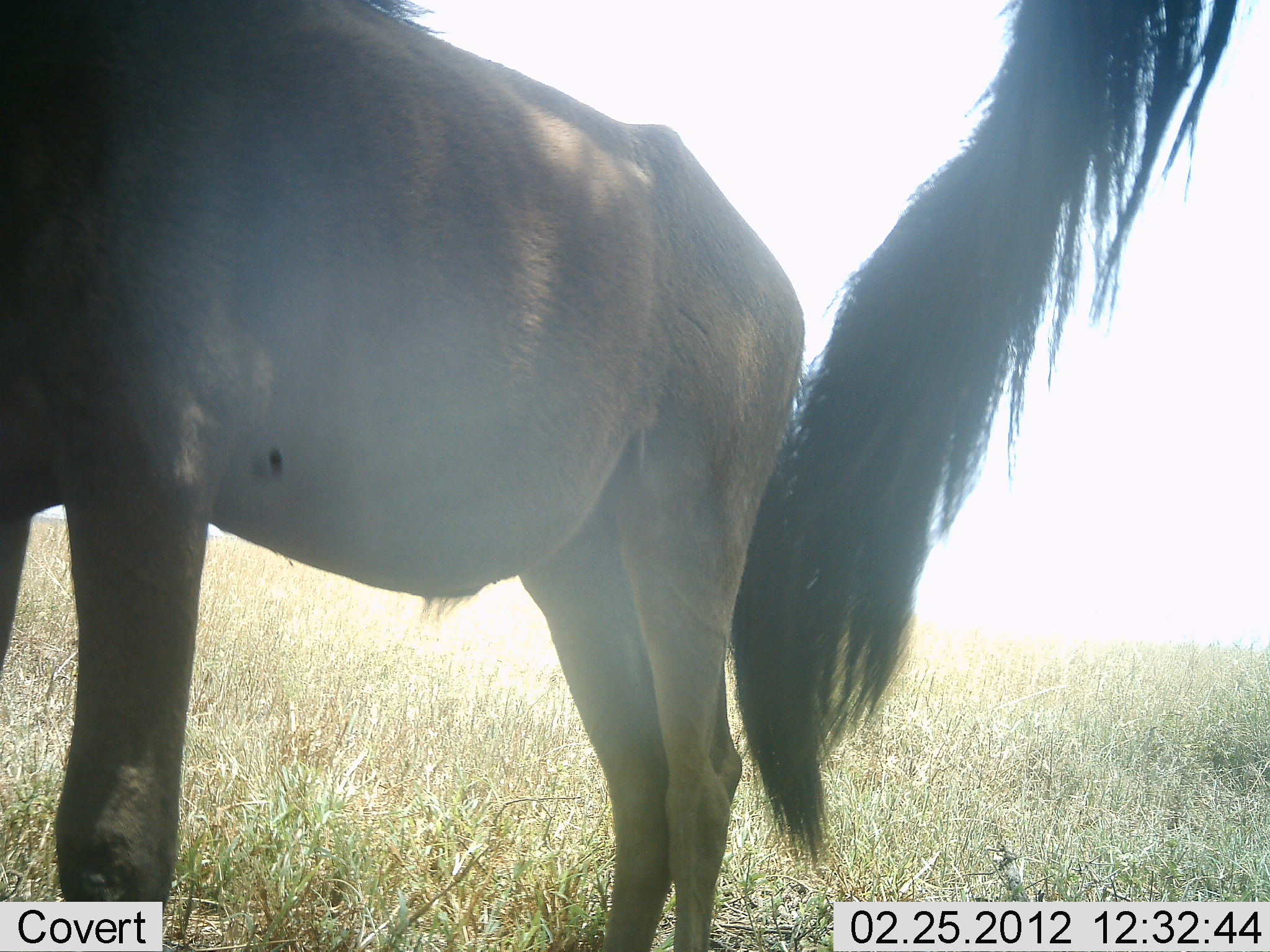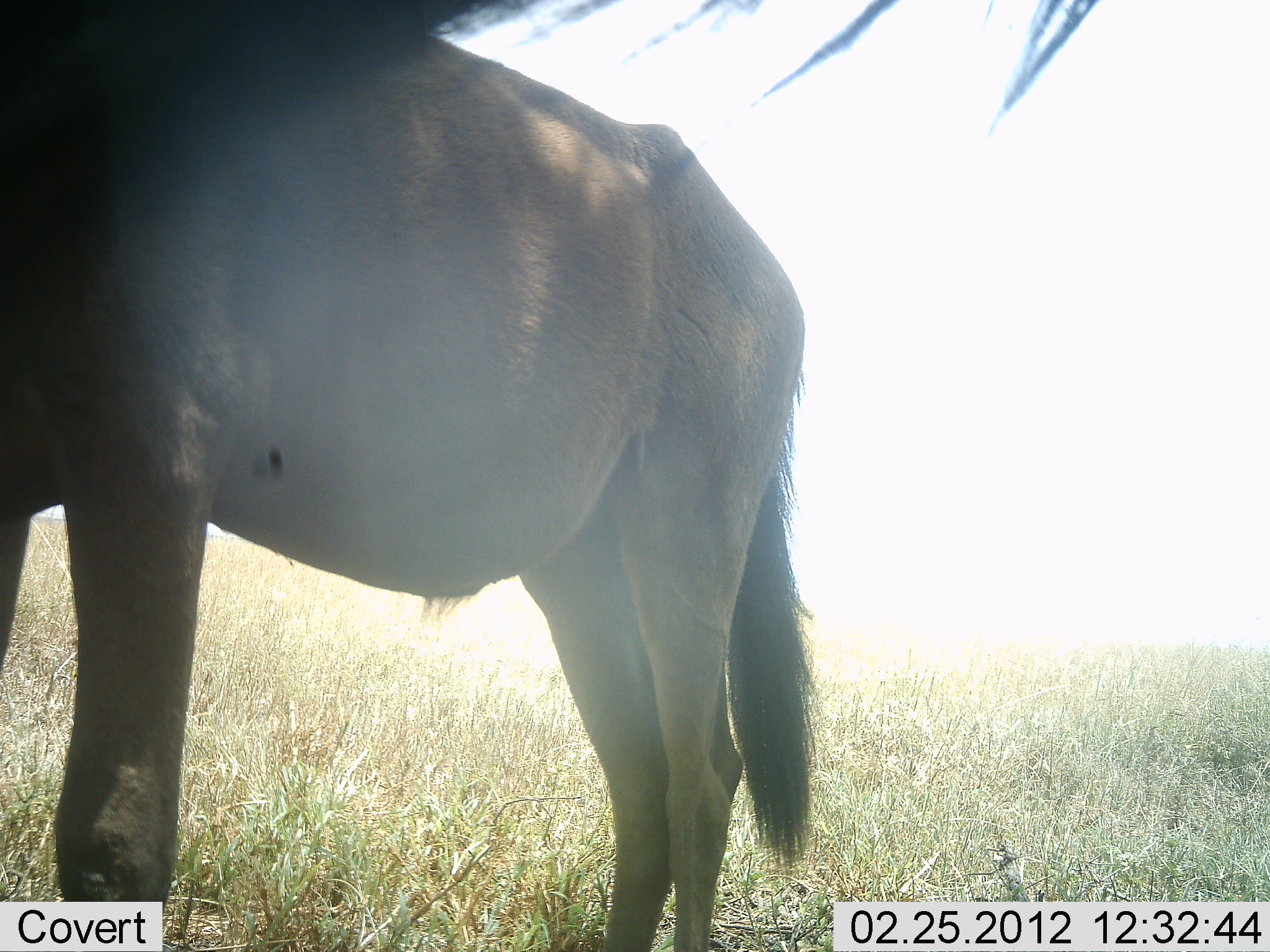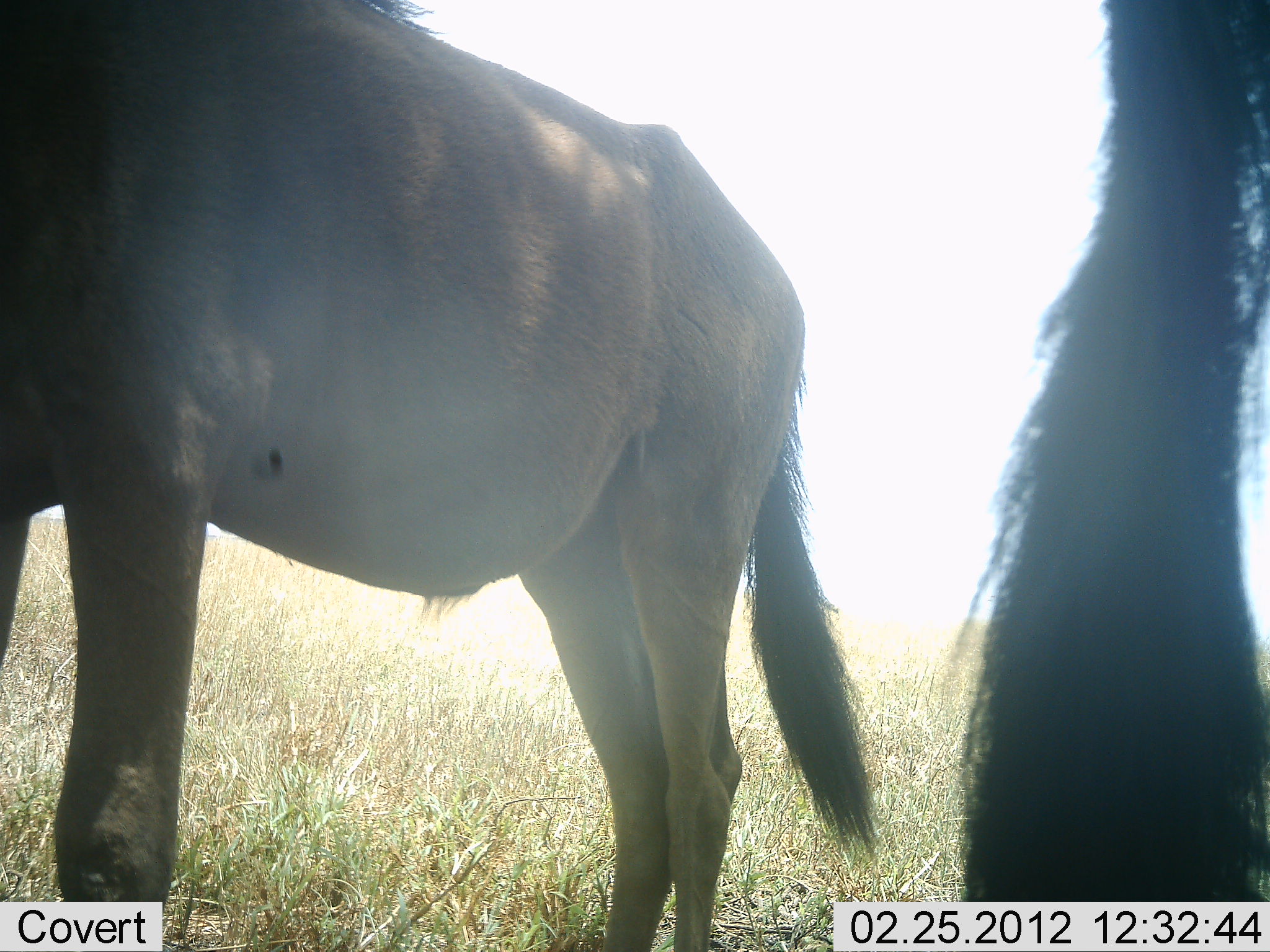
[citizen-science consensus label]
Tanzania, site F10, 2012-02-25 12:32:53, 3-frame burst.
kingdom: Animalia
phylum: Chordata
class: Mammalia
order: Artiodactyla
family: Bovidae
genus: Connochaetes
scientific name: Connochaetes taurinus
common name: blue wildebeest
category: wildebeest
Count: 2.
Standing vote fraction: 100%.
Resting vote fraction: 6%.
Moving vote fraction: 0%.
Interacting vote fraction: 0%.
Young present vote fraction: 22%.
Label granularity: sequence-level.